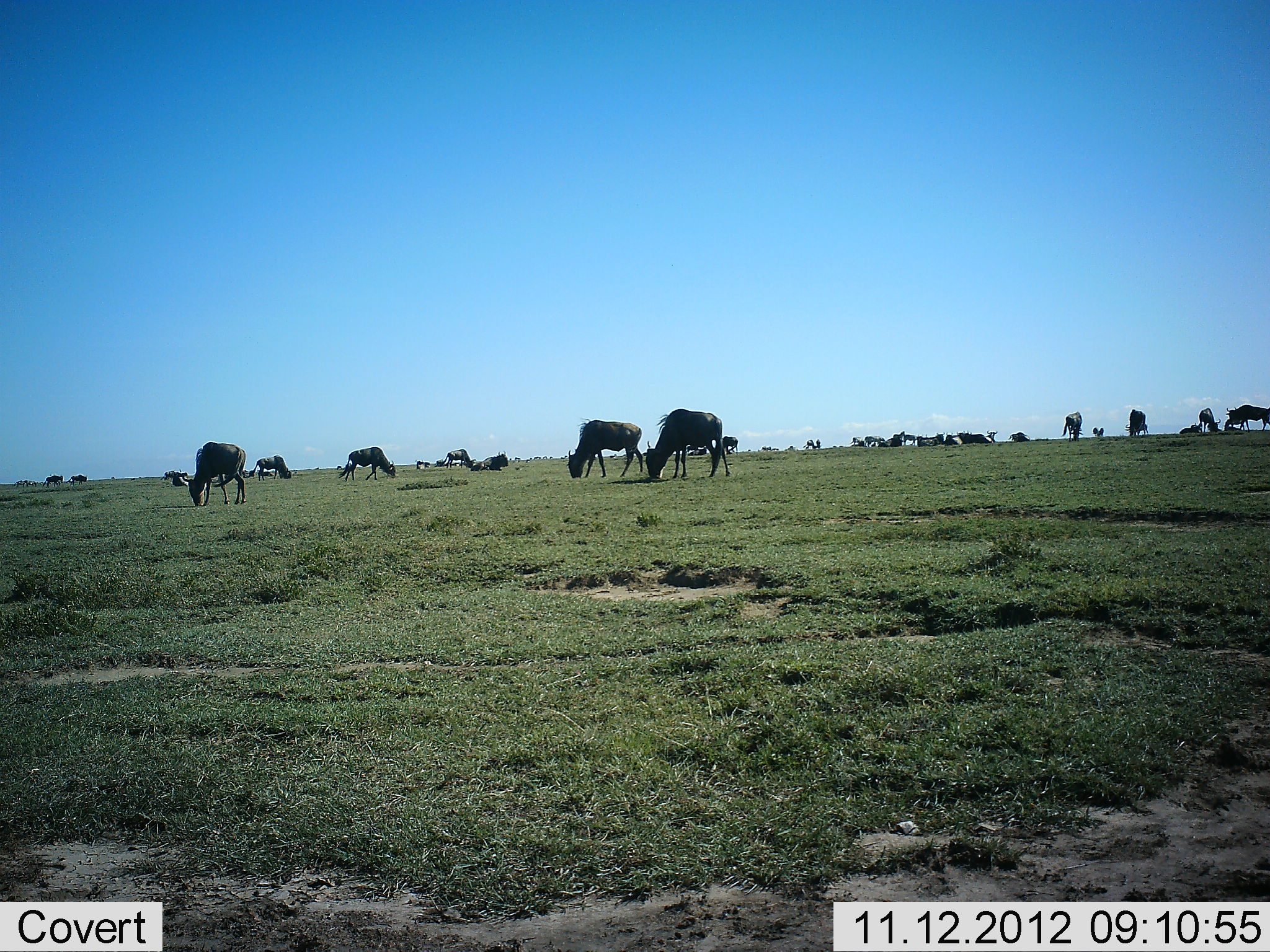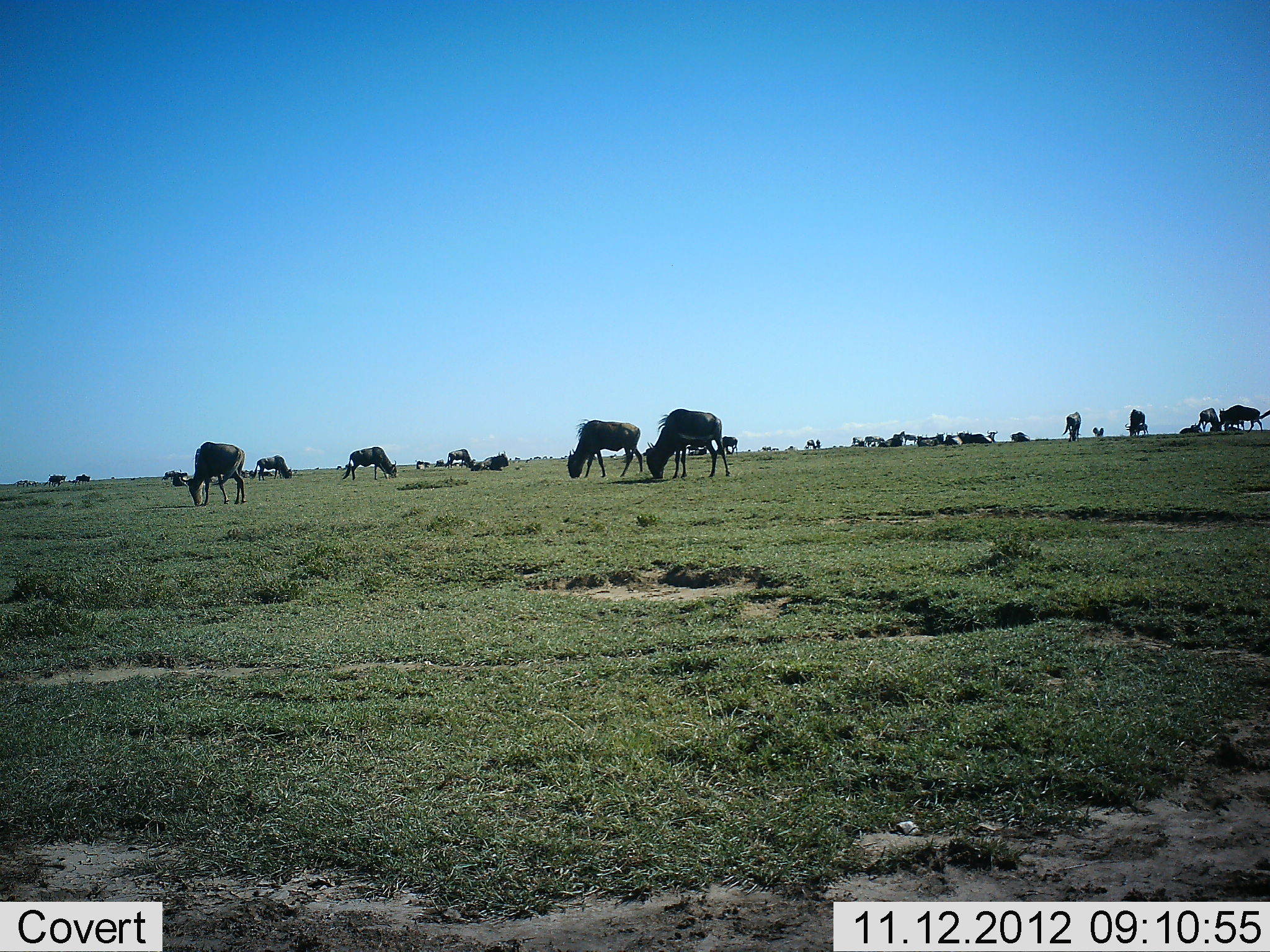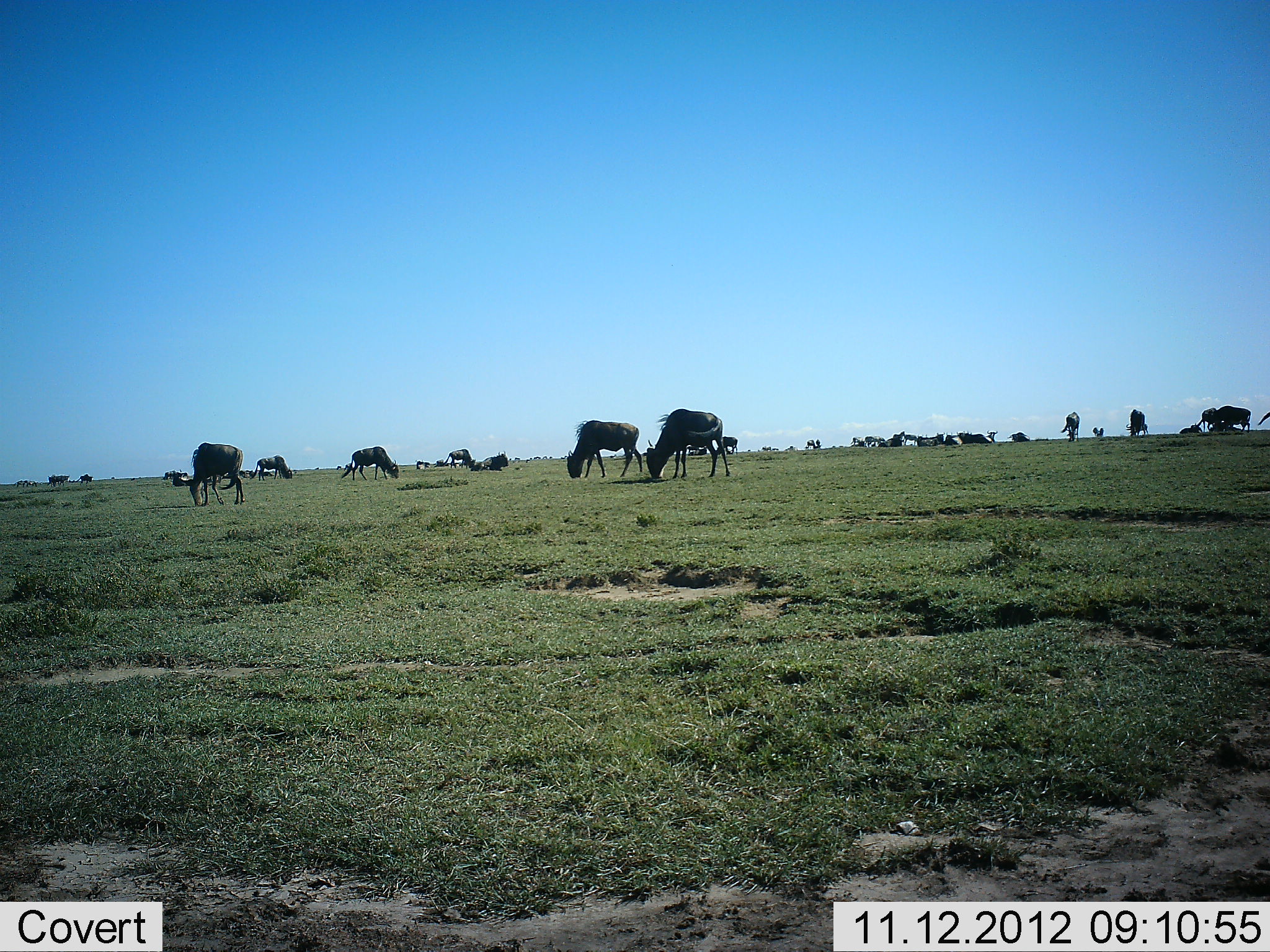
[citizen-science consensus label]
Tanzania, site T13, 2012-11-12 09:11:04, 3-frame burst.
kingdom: Animalia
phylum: Chordata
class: Mammalia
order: Artiodactyla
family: Bovidae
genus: Connochaetes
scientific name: Connochaetes taurinus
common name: blue wildebeest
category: wildebeest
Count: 11-50.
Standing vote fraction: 10%.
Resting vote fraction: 30%.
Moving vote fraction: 20%.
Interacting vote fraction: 0%.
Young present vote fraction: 0%.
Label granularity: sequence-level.